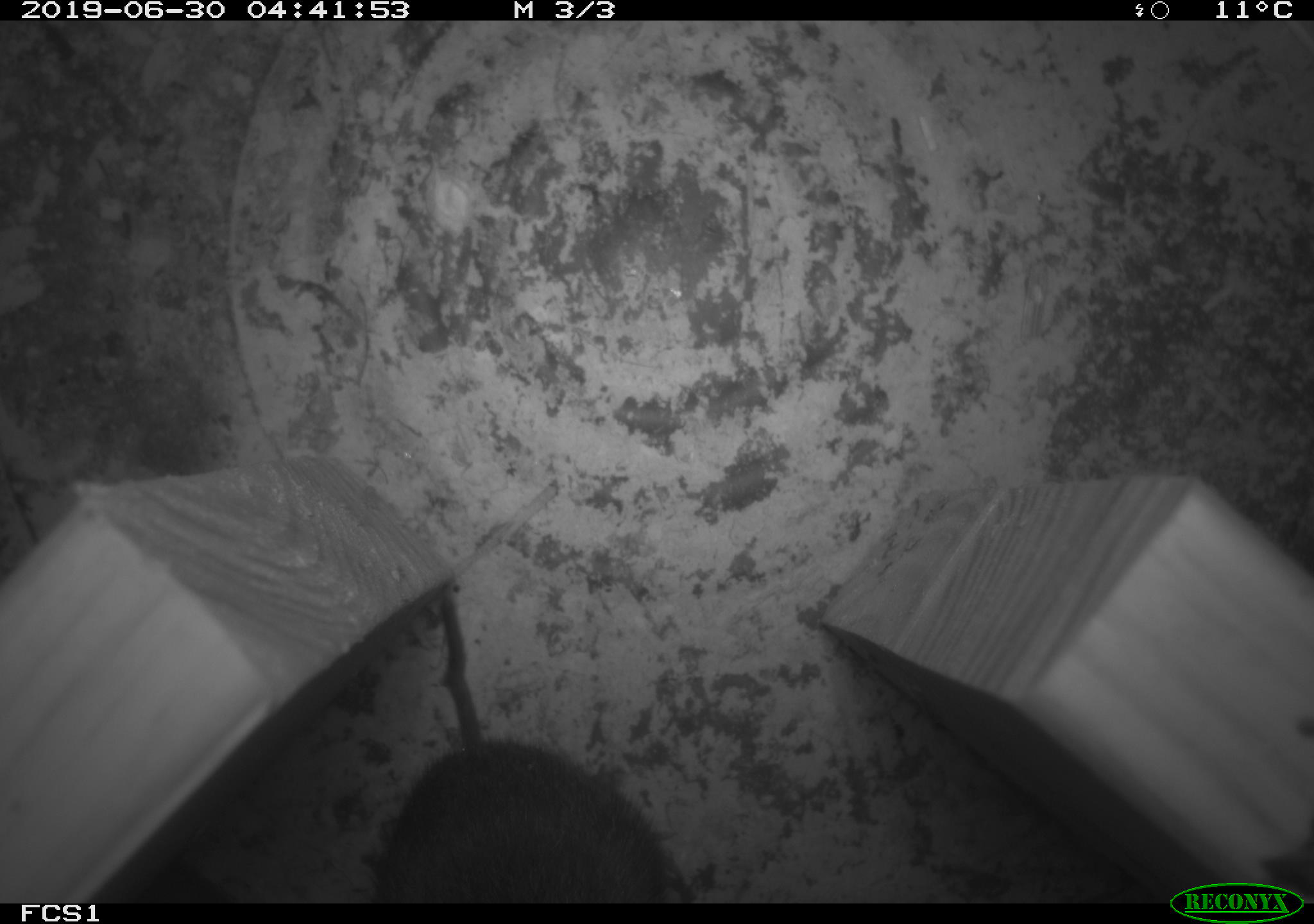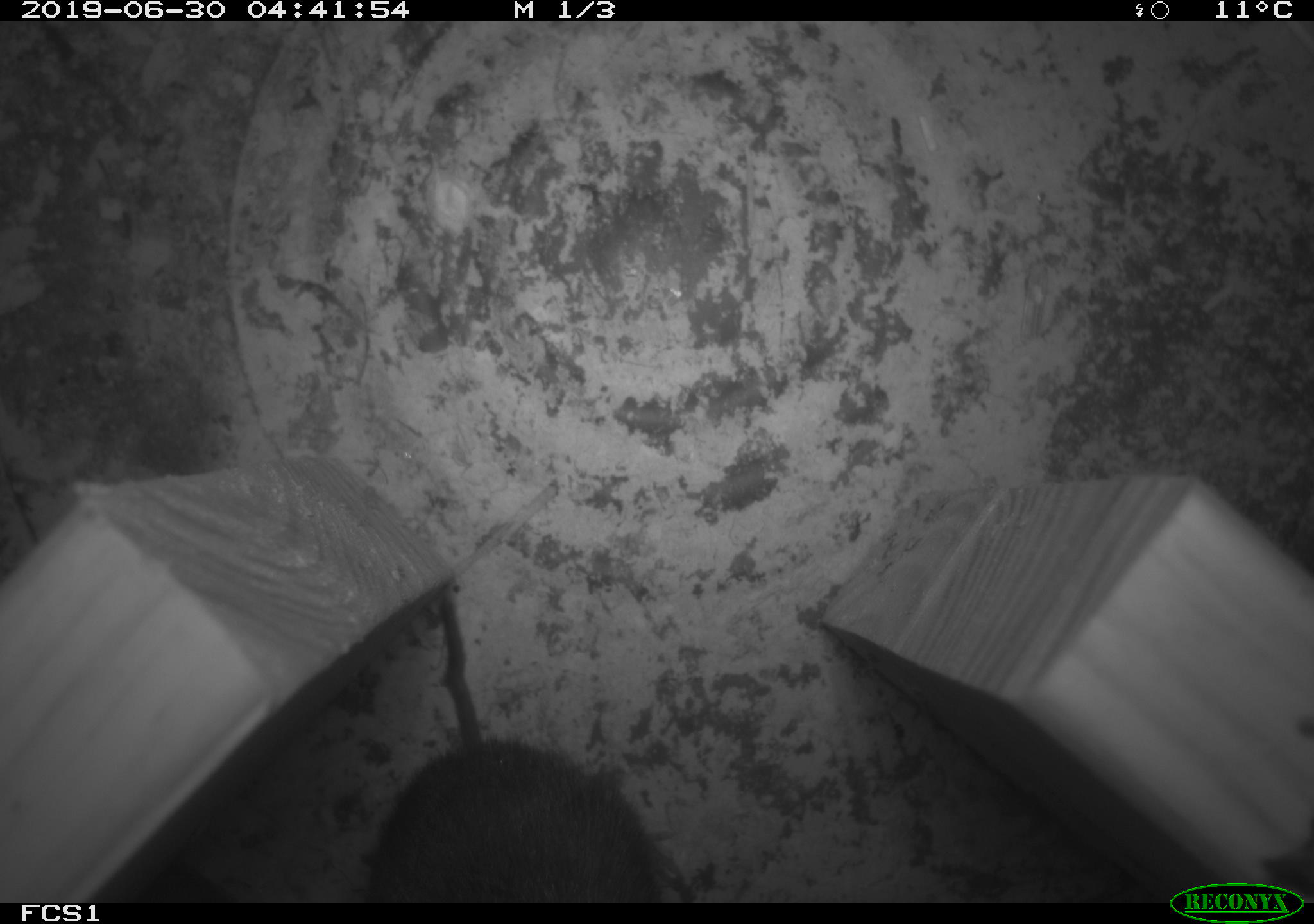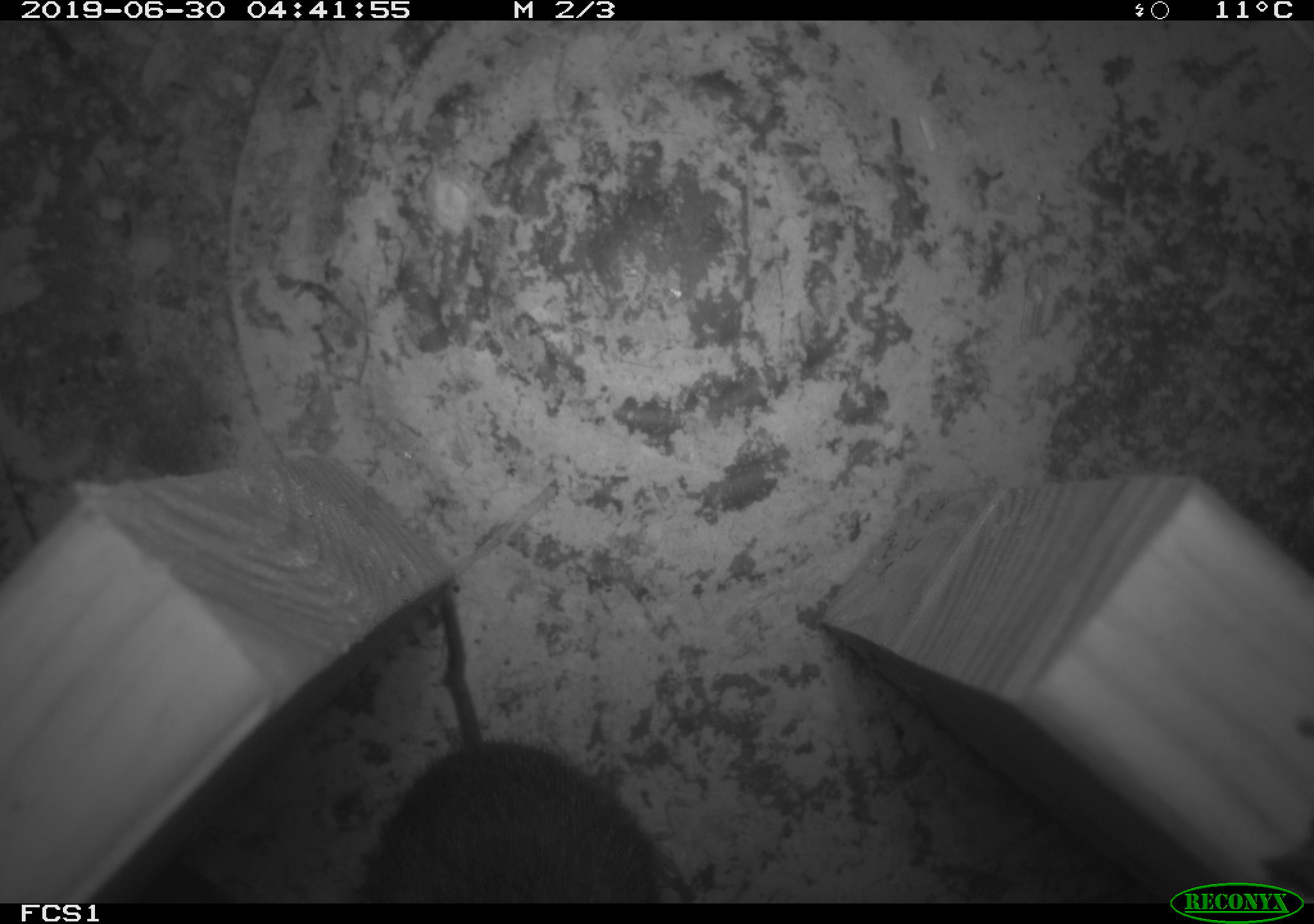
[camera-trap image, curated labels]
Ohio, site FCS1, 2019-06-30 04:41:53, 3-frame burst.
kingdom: Animalia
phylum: Chordata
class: Mammalia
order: Rodentia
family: Cricetidae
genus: Microtus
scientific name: Microtus pennsylvanicus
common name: meadow vole